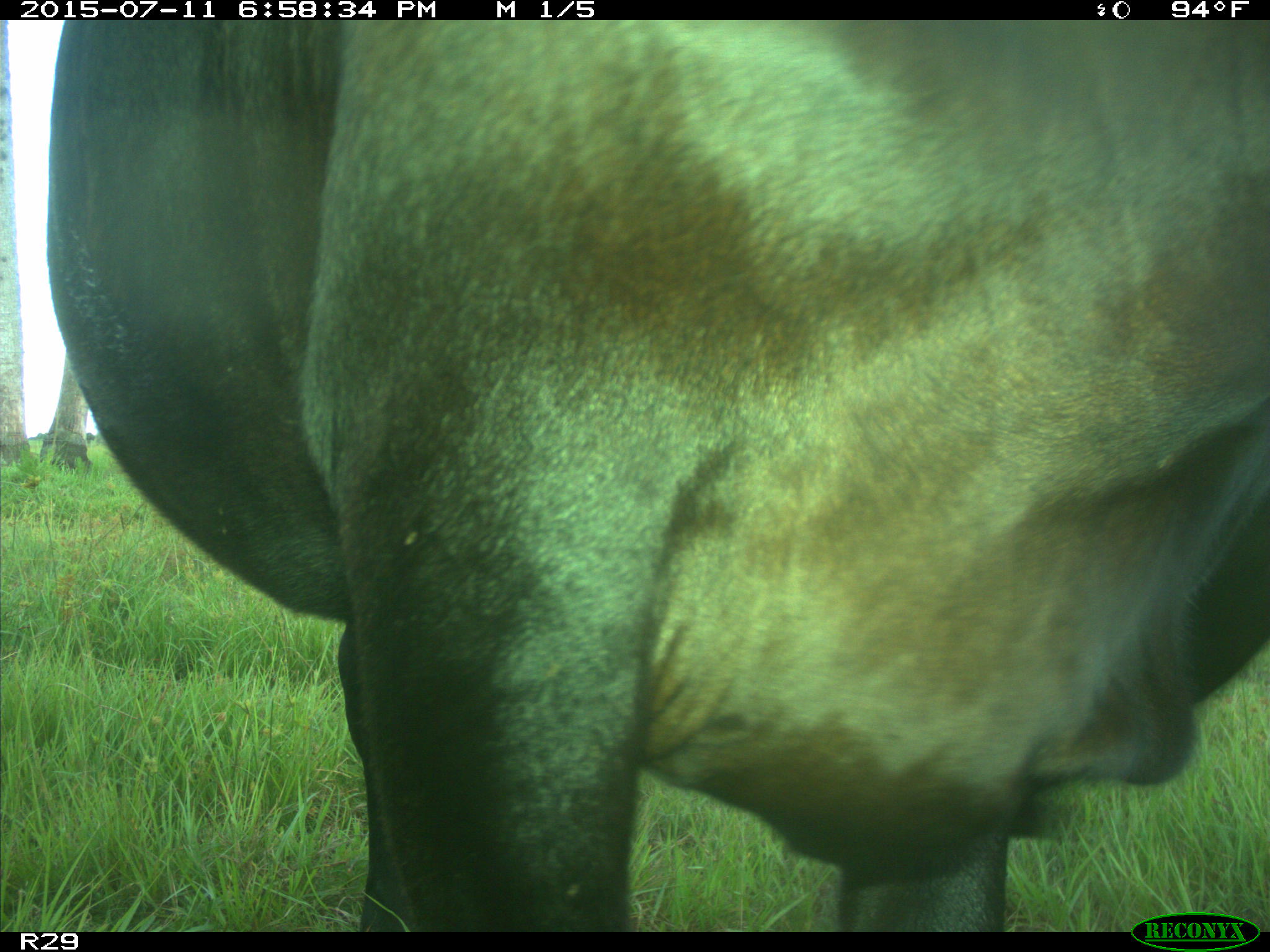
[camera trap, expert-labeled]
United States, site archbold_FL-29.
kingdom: Animalia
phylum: Chordata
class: Mammalia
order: Artiodactyla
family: Bovidae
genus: Bos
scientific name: Bos taurus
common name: domestic cow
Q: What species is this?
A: Bos taurus (domestic cow).